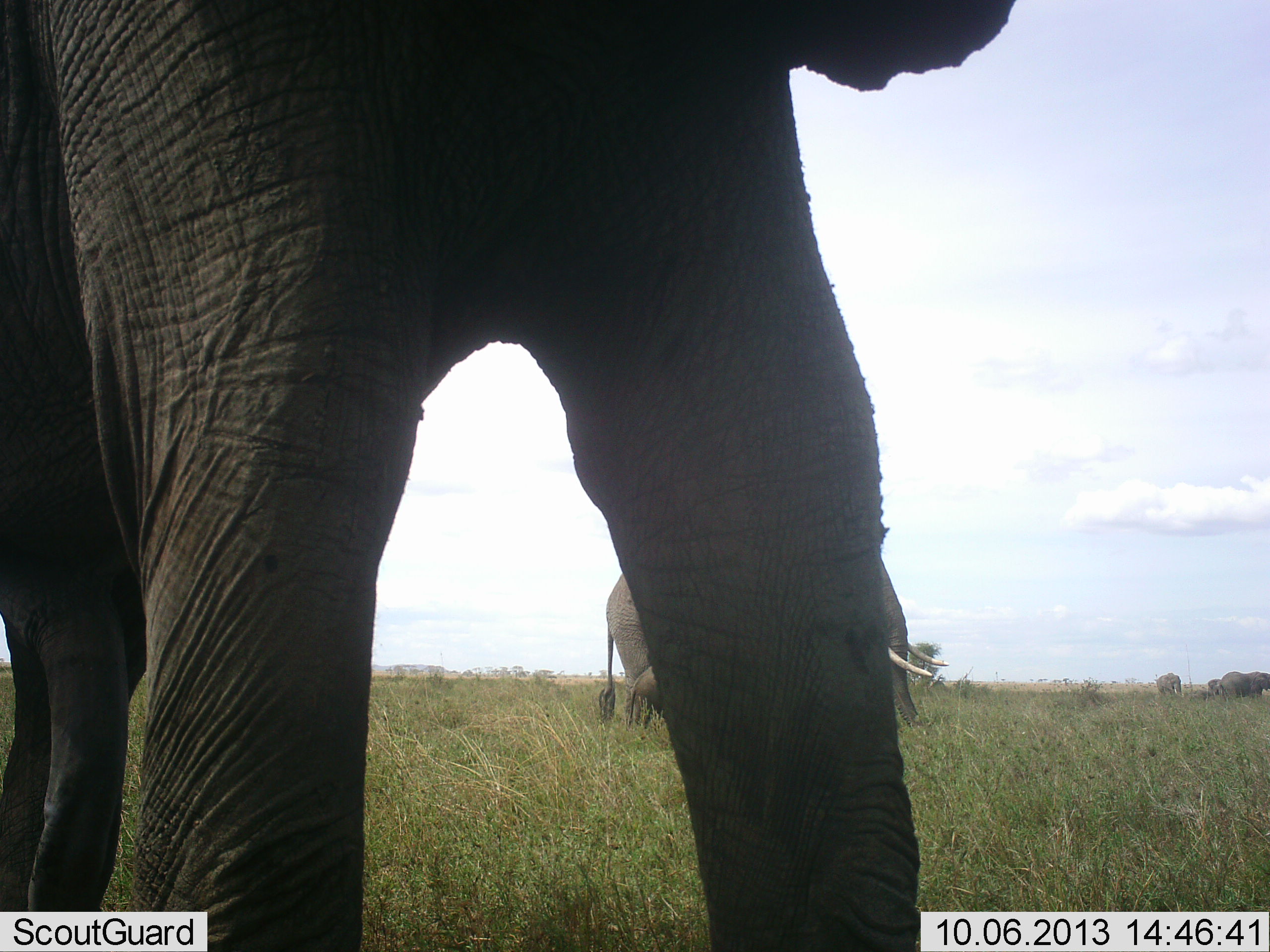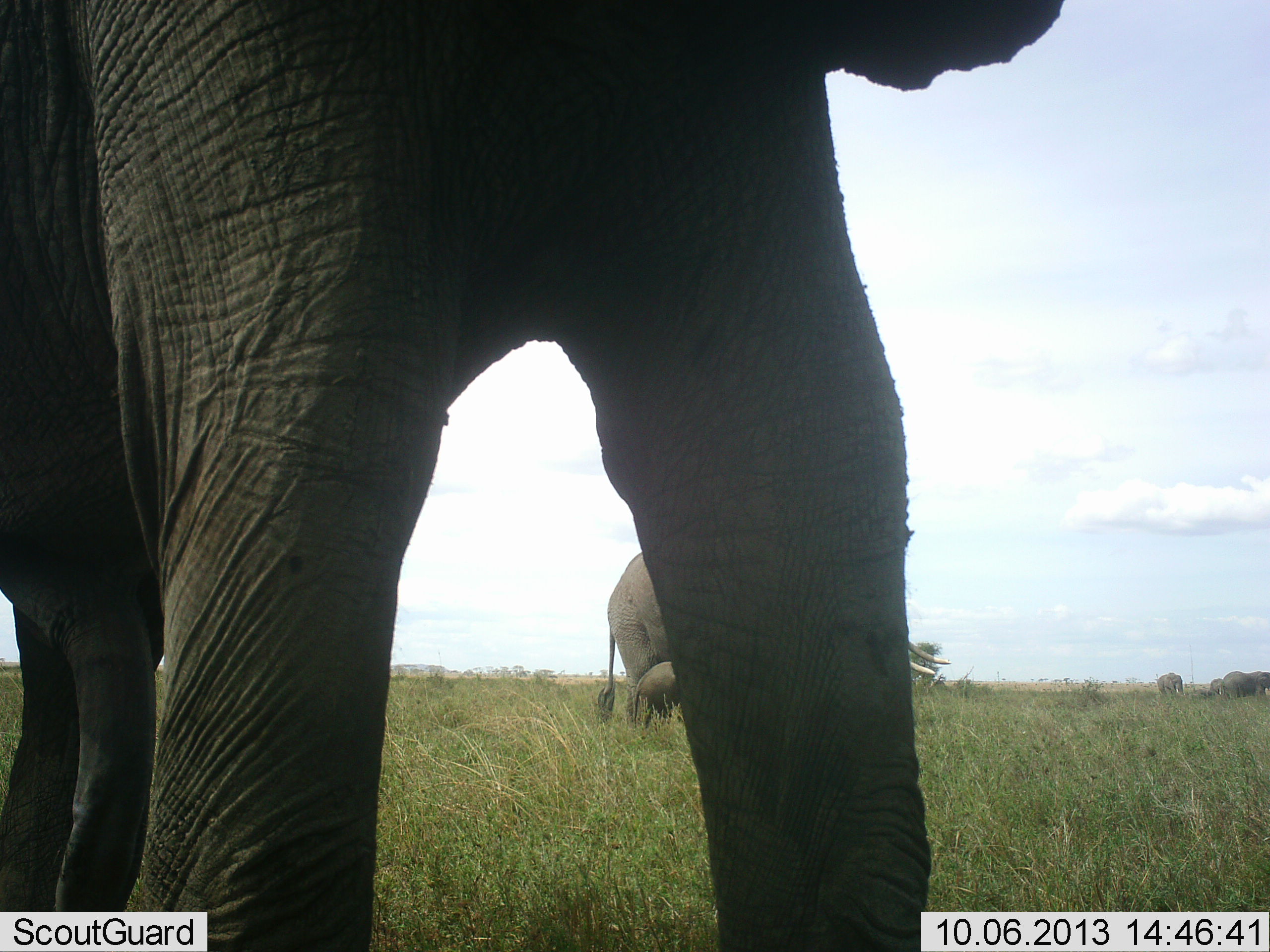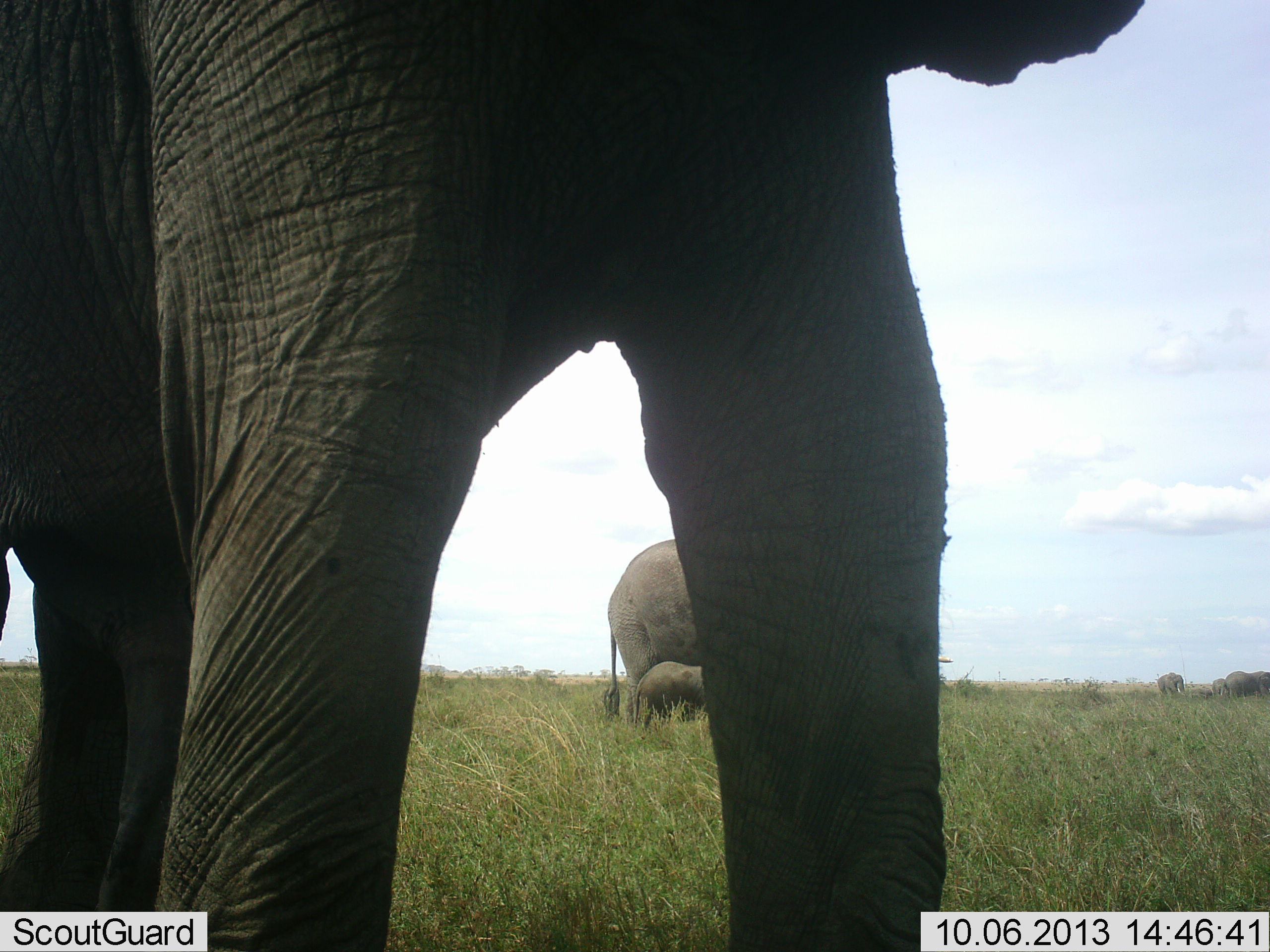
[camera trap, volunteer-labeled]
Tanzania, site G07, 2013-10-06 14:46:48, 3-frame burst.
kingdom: Animalia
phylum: Chordata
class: Mammalia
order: Proboscidea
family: Elephantidae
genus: Loxodonta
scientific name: Loxodonta africana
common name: african bush elephant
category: elephant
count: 3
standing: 91%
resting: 0%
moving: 28%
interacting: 6%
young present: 78%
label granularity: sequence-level